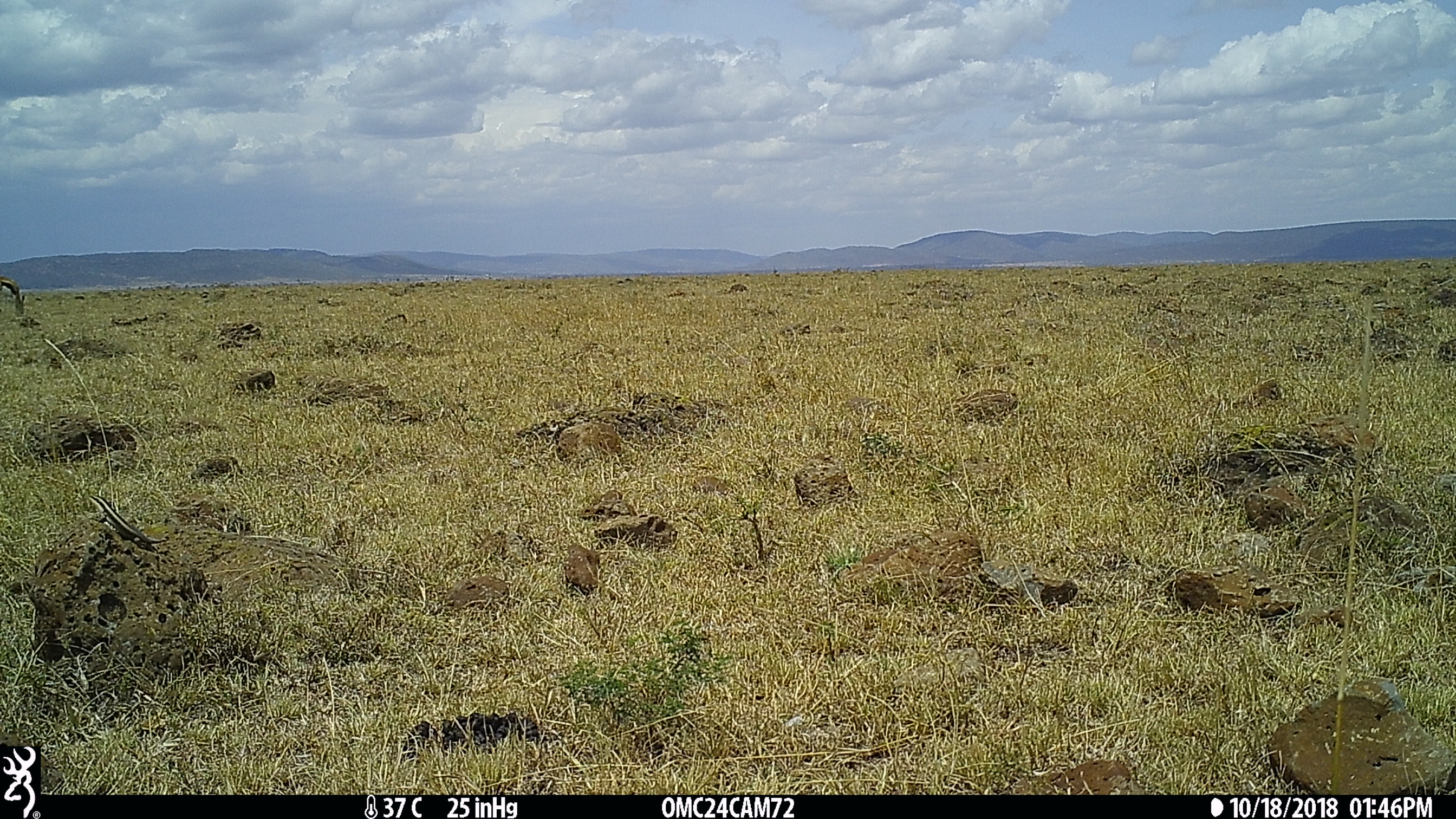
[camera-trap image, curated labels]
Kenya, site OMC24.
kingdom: Animalia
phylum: Chordata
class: Mammalia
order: Artiodactyla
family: Bovidae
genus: Eudorcas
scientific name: Eudorcas thomsonii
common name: thomon's gazelle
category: gazelle thomsons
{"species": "gazelle thomsons (thomon's gazelle) (Eudorcas thomsonii)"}